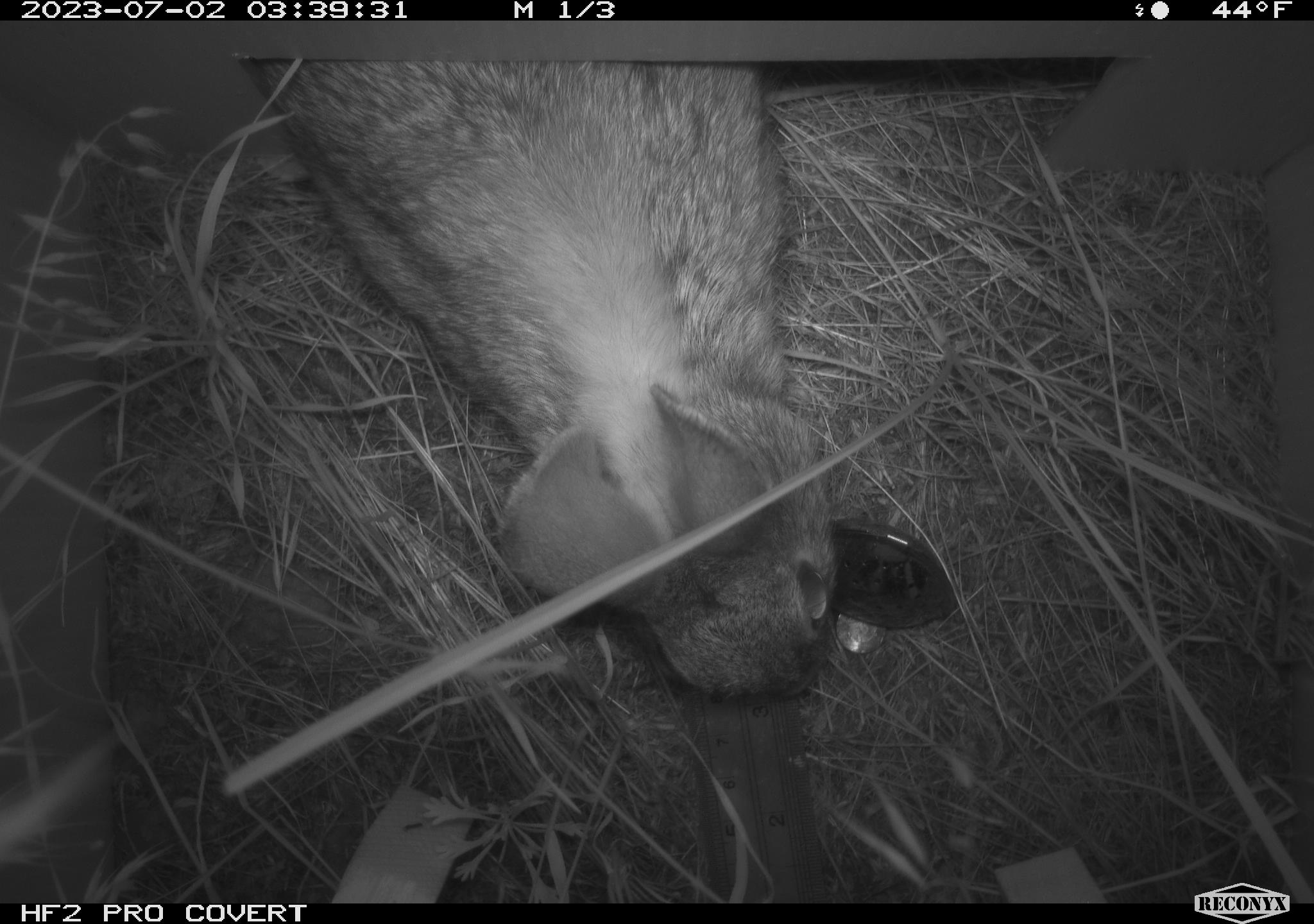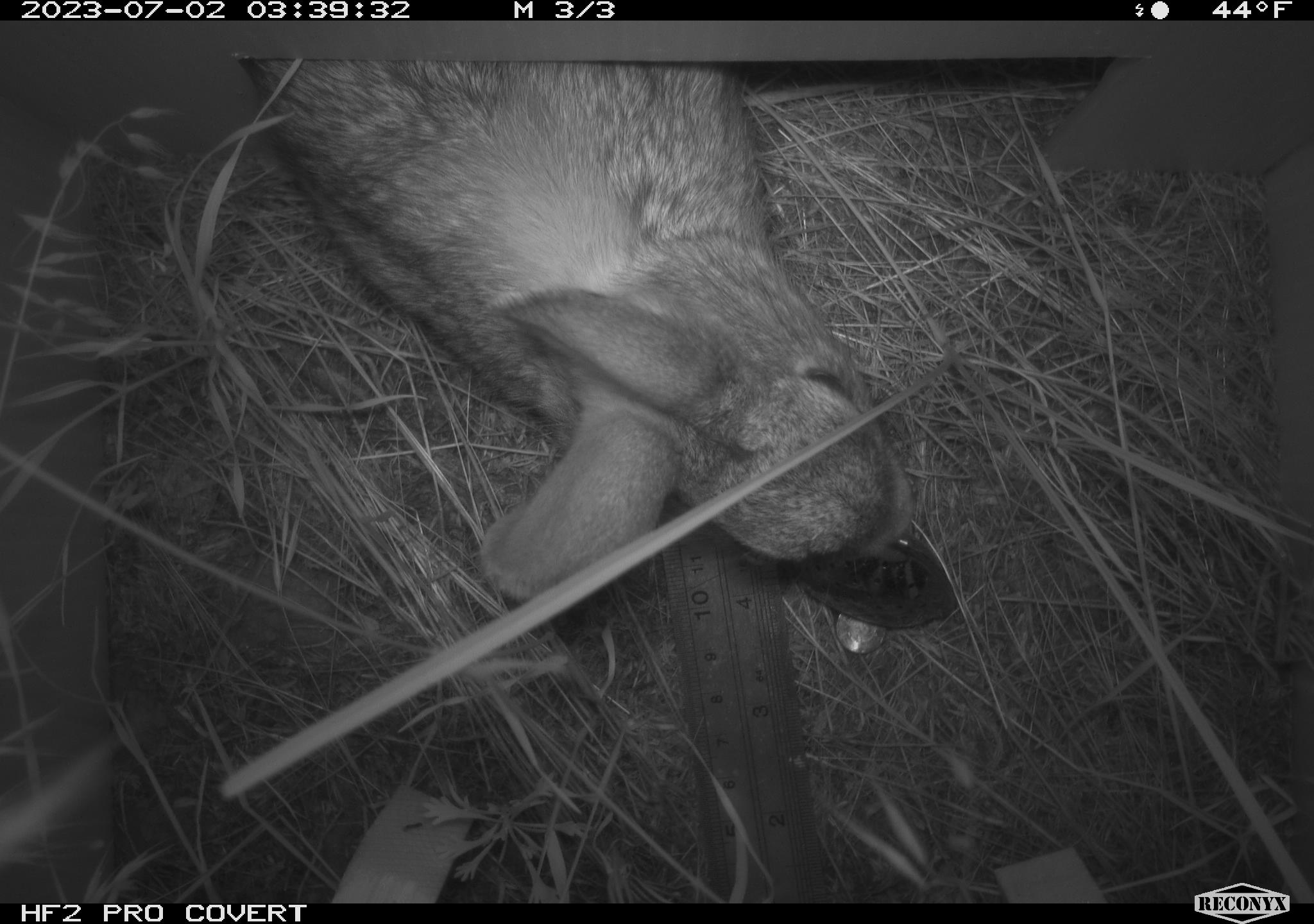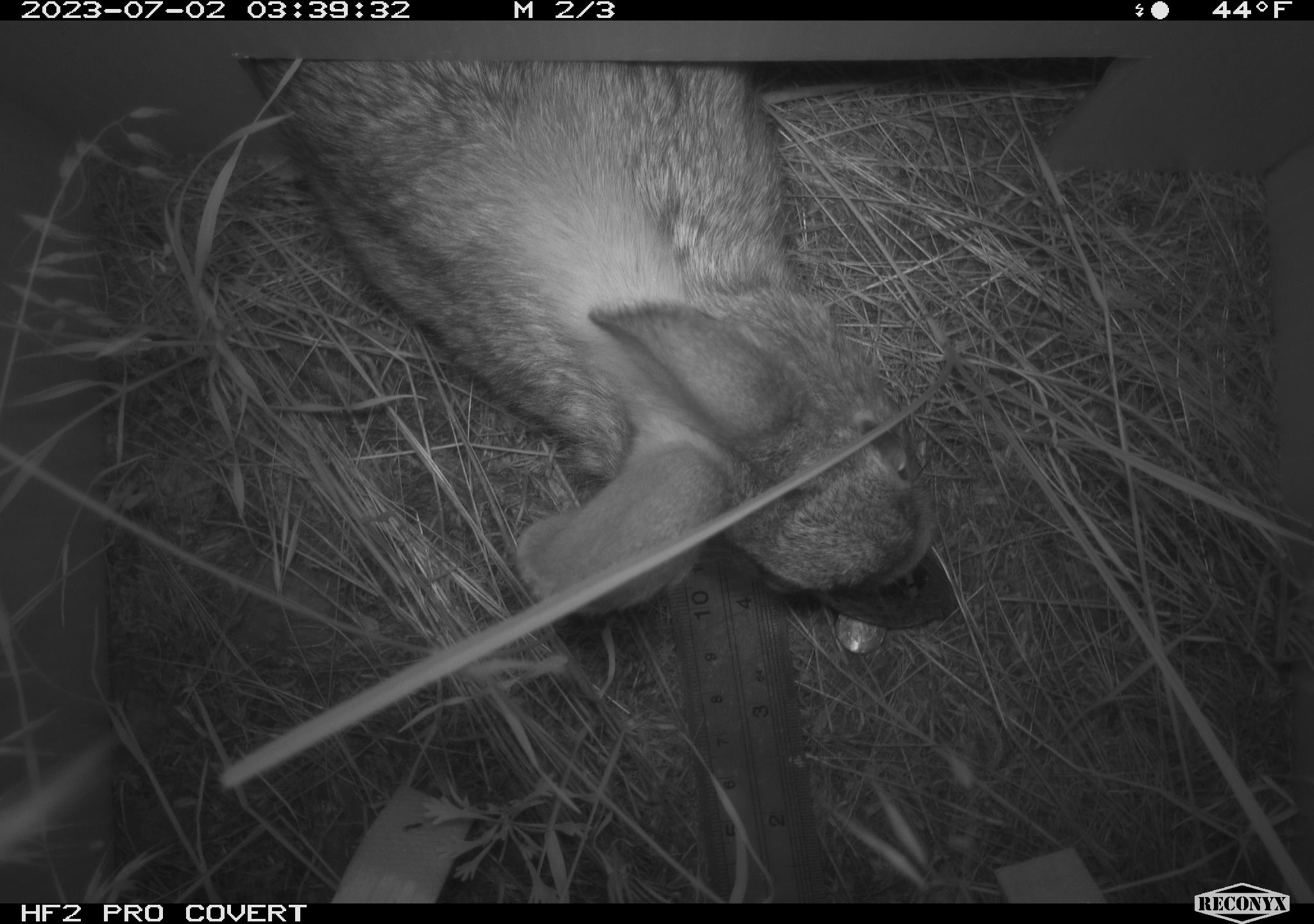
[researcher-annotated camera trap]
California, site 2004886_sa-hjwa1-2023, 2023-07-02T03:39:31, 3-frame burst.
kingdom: Animalia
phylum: Chordata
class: Mammalia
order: Lagomorpha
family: Leporidae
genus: Sylvilagus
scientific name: Sylvilagus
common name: cottontail rabbits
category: sylvilagus species